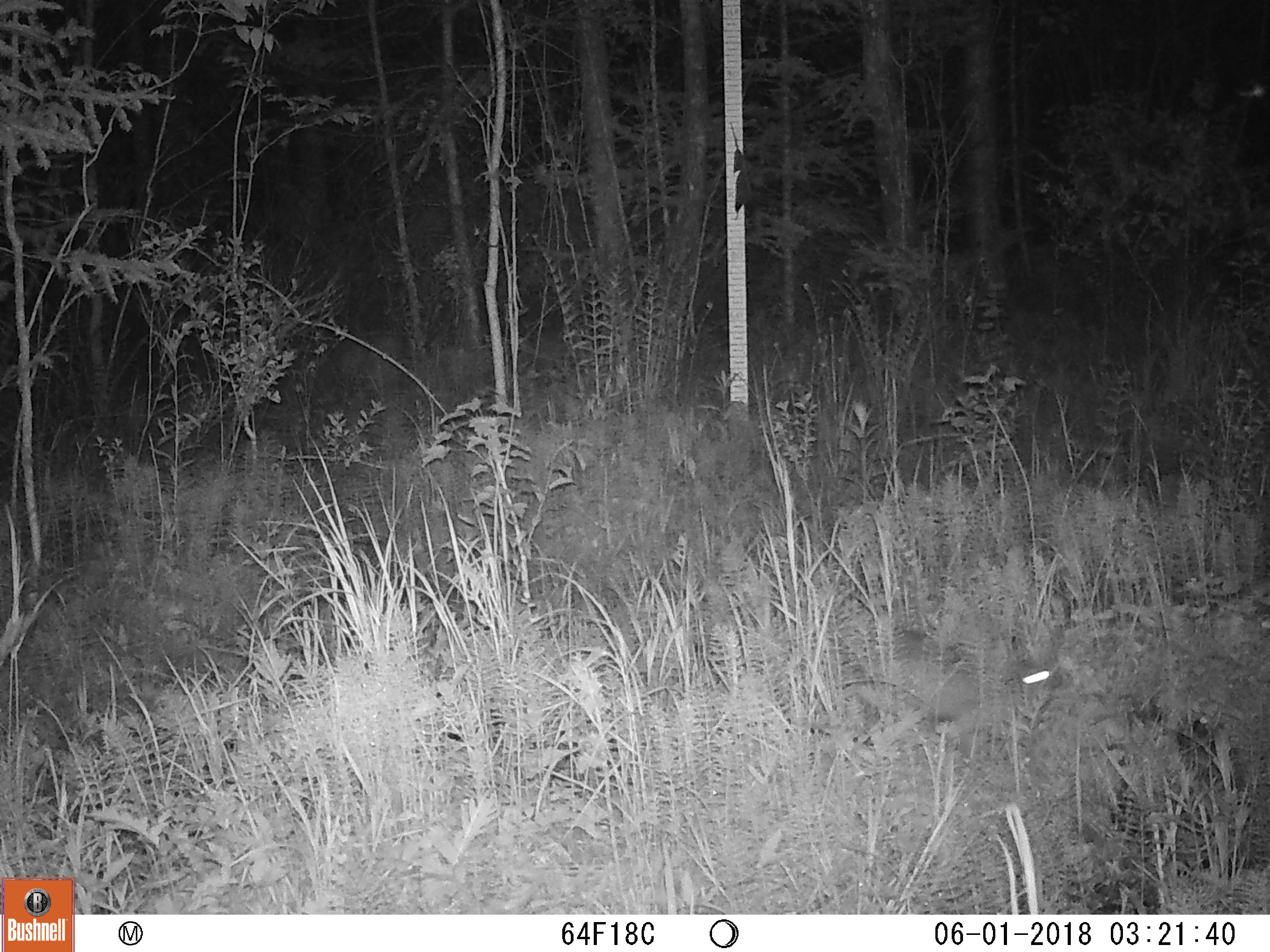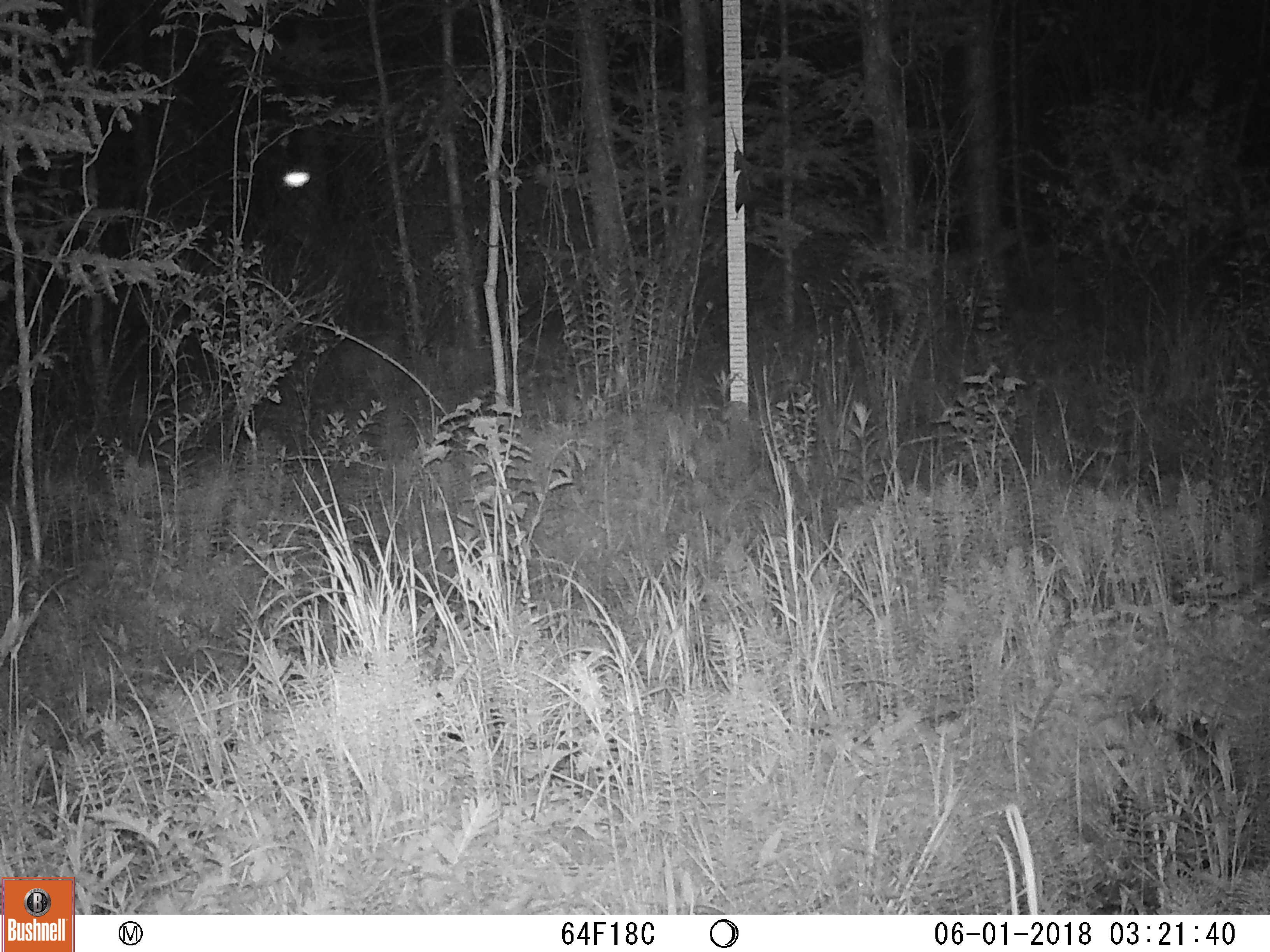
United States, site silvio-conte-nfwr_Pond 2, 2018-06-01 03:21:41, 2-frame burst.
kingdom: Animalia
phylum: Chordata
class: Mammalia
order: Lagomorpha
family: Leporidae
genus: Lepus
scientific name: Lepus americanus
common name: snowshoe hare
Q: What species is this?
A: Snowshoe hare (Lepus americanus).